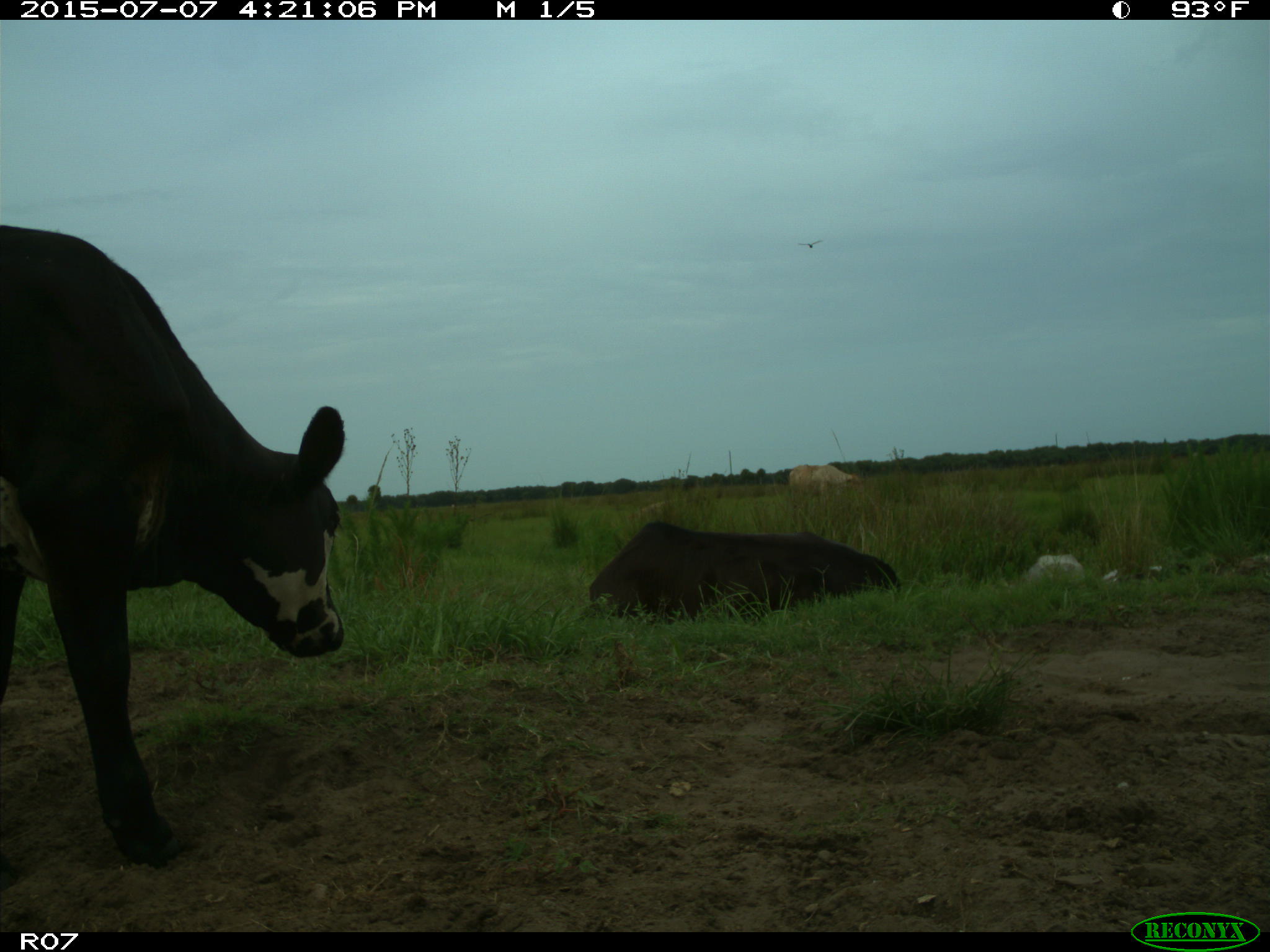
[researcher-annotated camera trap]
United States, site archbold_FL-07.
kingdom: Animalia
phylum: Chordata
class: Mammalia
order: Artiodactyla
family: Bovidae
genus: Bos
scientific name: Bos taurus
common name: domestic cow